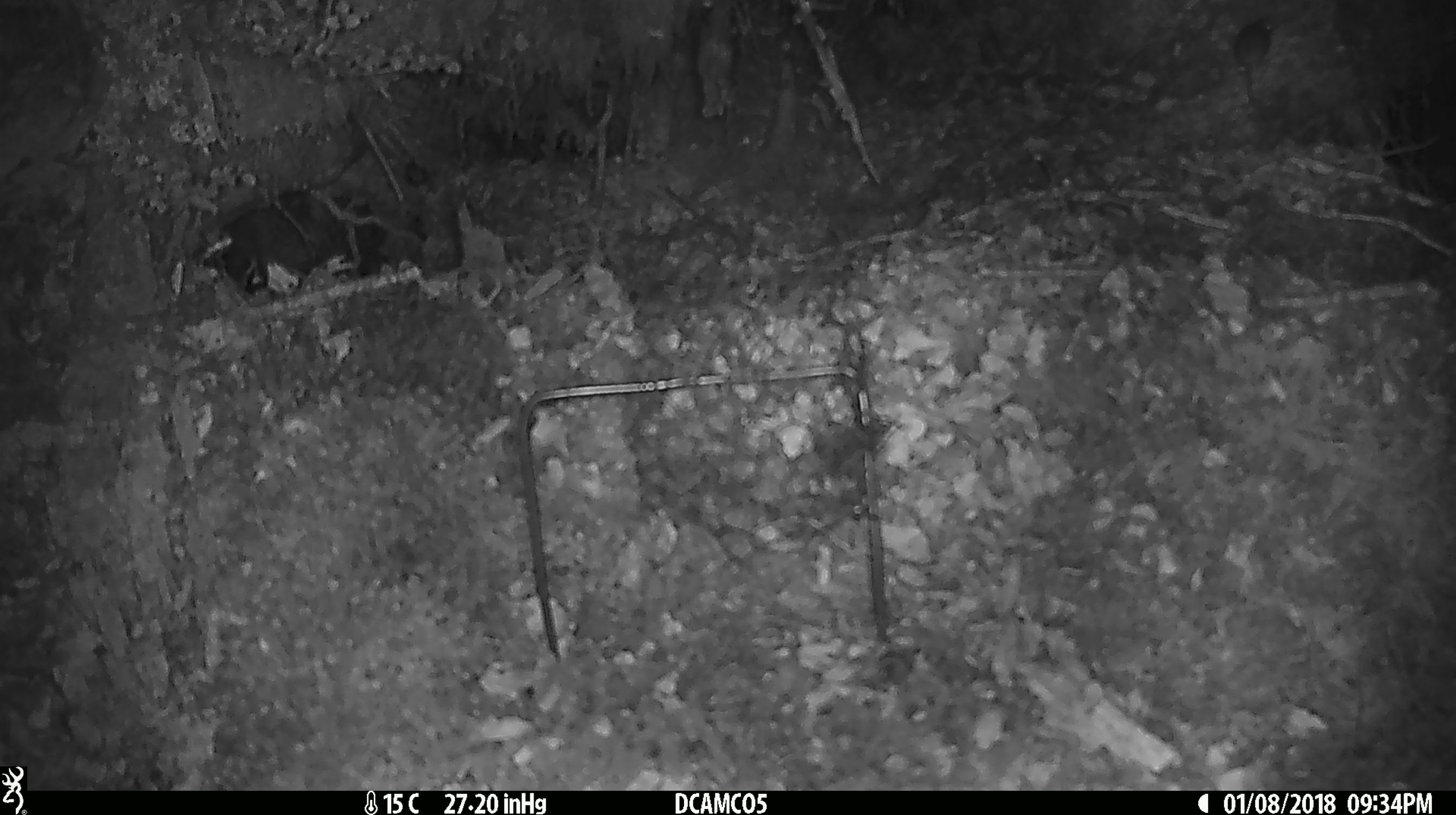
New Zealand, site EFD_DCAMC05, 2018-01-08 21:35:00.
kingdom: Animalia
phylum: Chordata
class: Mammalia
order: Rodentia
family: Muridae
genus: Mus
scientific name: Mus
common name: mouse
Mouse (Mus).